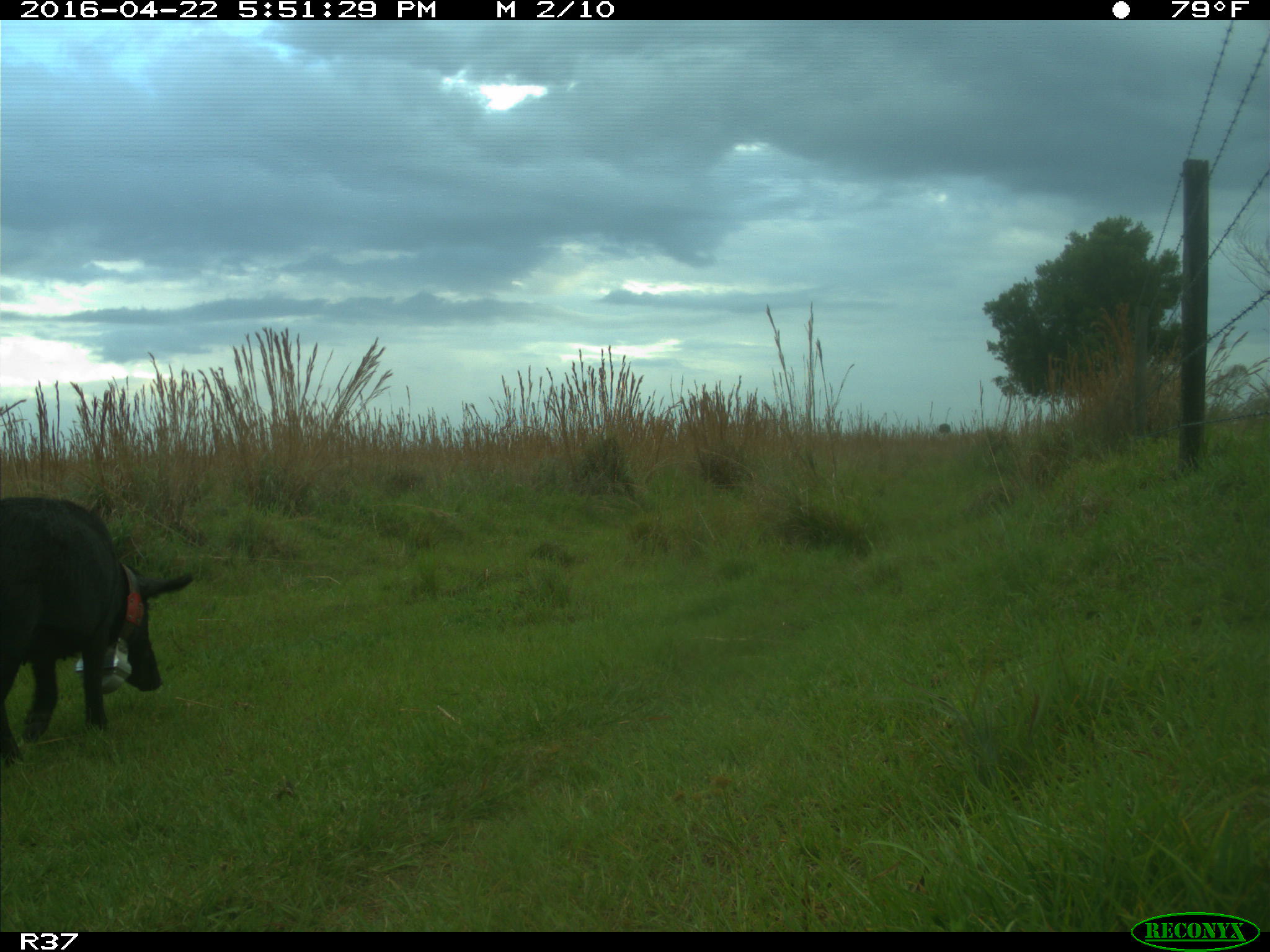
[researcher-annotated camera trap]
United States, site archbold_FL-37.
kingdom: Animalia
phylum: Chordata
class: Mammalia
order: Artiodactyla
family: Suidae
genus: Sus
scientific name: Sus scrofa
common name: wild boar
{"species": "Sus scrofa (wild boar)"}